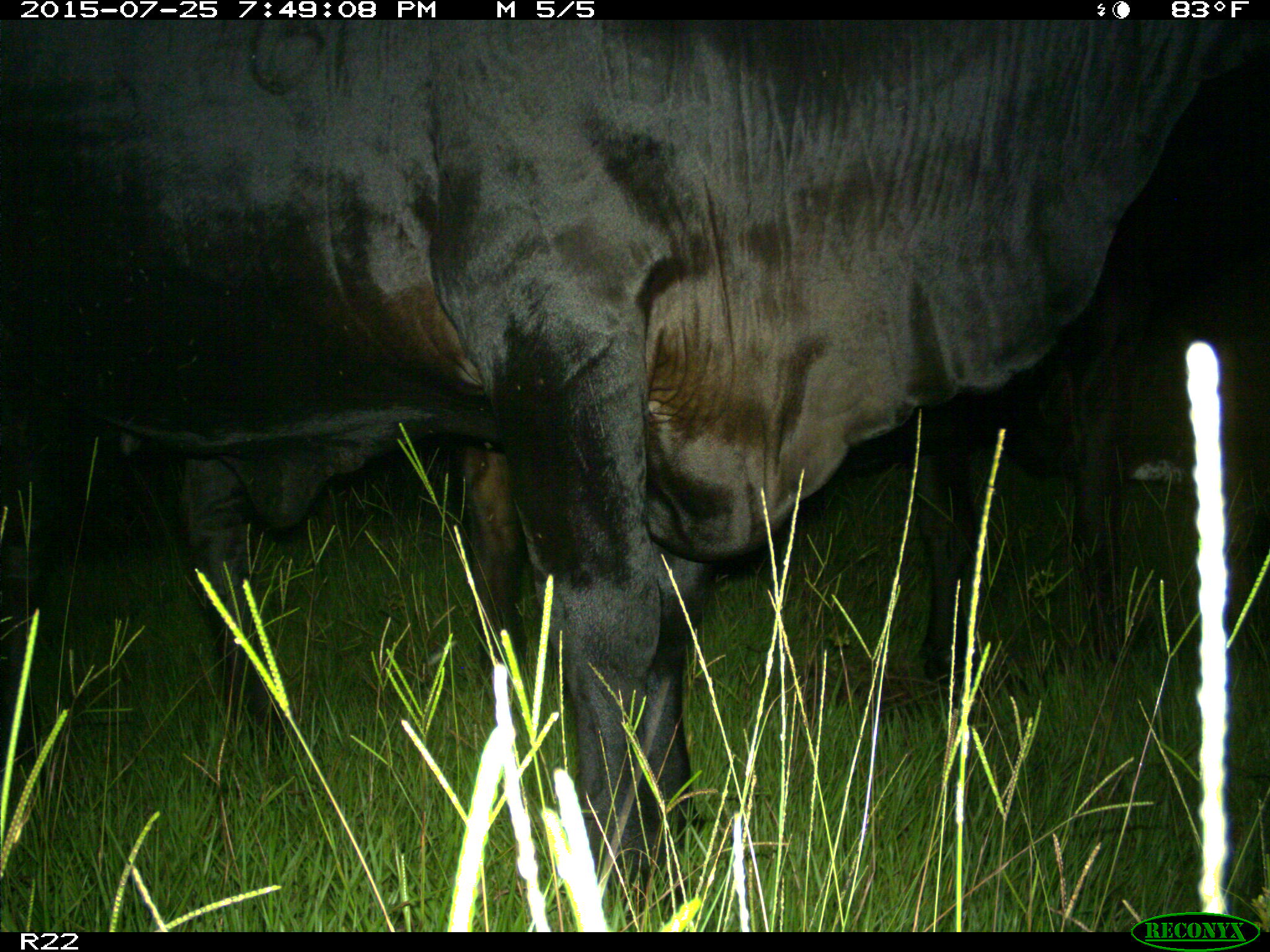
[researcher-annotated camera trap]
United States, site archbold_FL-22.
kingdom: Animalia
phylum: Chordata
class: Mammalia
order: Artiodactyla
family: Bovidae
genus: Bos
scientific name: Bos taurus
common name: domestic cow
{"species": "Bos taurus (domestic cow)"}